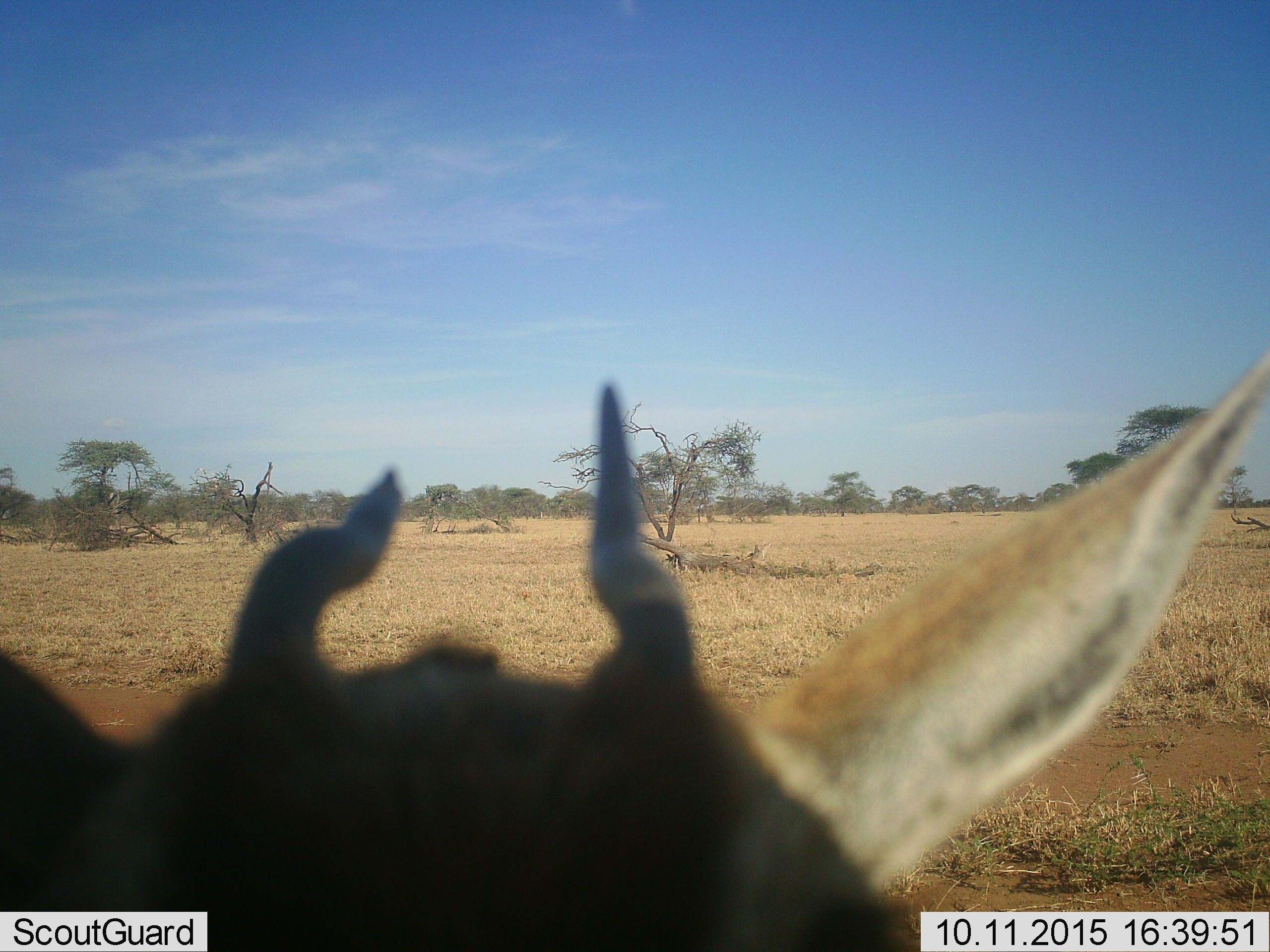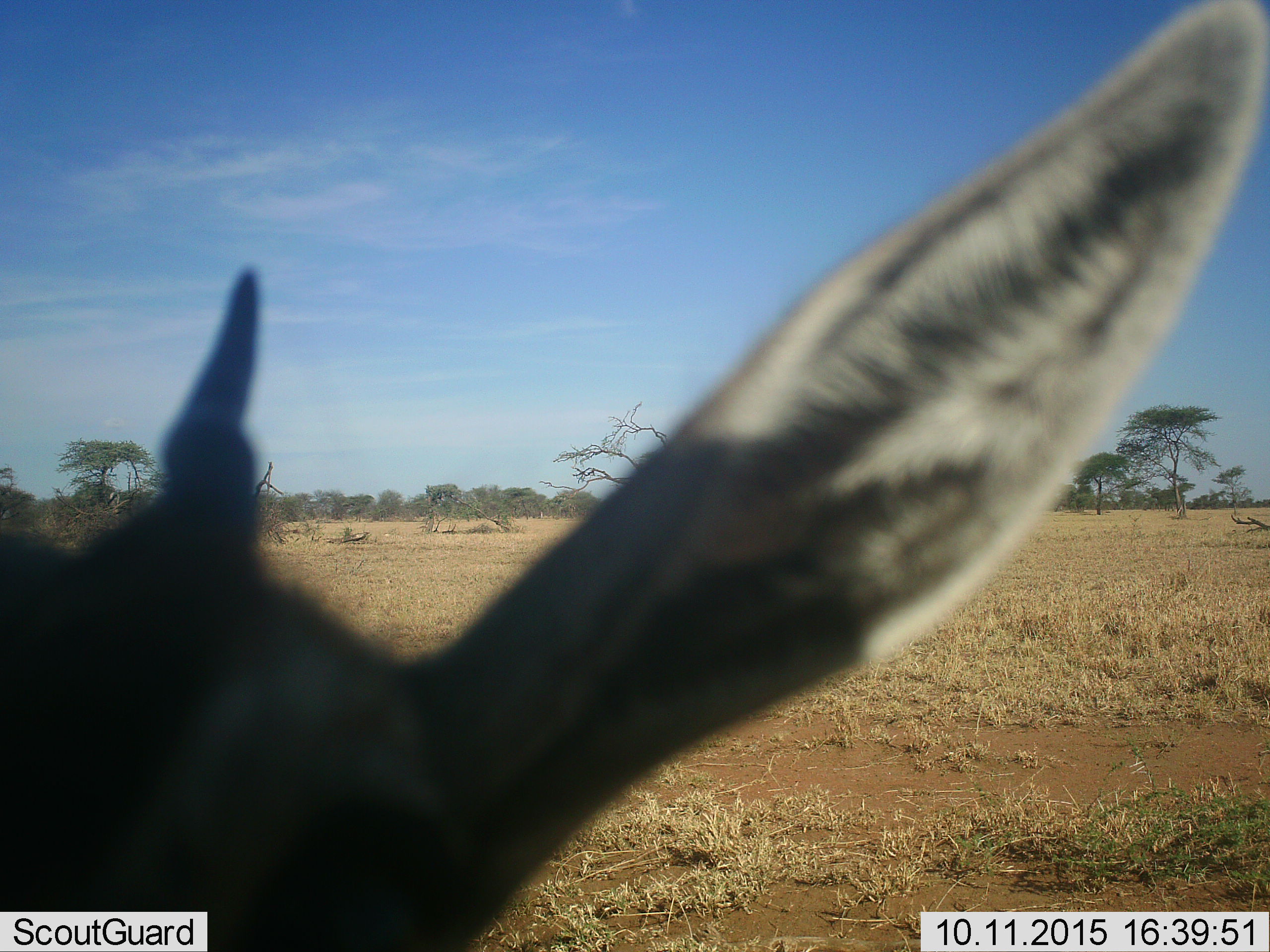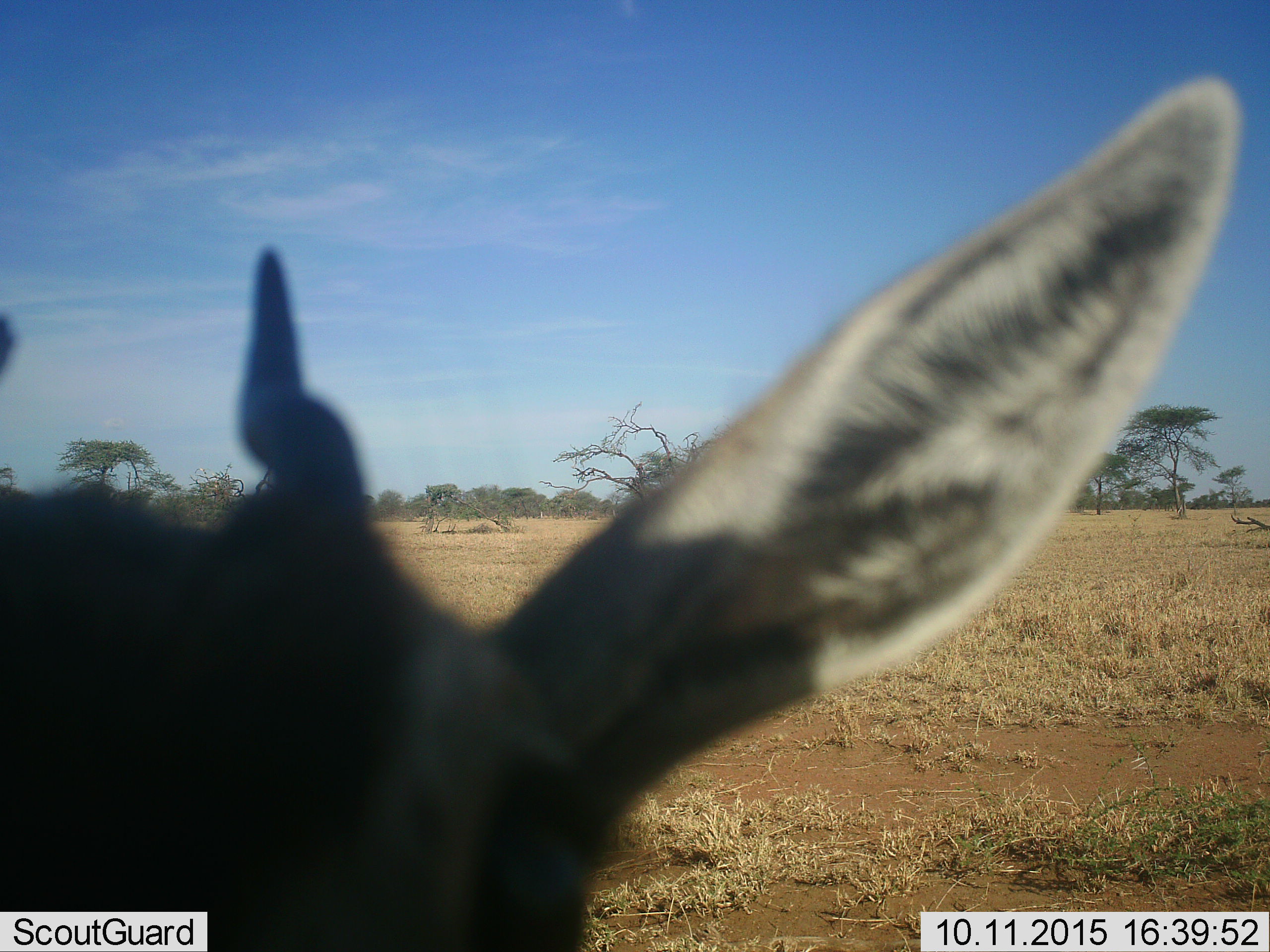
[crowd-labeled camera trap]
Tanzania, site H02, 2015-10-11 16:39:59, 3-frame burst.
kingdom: Animalia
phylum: Chordata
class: Mammalia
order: Artiodactyla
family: Bovidae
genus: Eudorcas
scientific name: Eudorcas thomsonii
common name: thomson's gazelle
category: gazellethomsons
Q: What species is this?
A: Gazellethomsons (thomson's gazelle) (Eudorcas thomsonii).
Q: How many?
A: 1.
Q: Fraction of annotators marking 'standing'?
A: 60%.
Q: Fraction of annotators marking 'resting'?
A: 0%.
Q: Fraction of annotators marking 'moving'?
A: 0%.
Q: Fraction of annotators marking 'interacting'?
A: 30%.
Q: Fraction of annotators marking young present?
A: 10%.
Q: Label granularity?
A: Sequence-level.